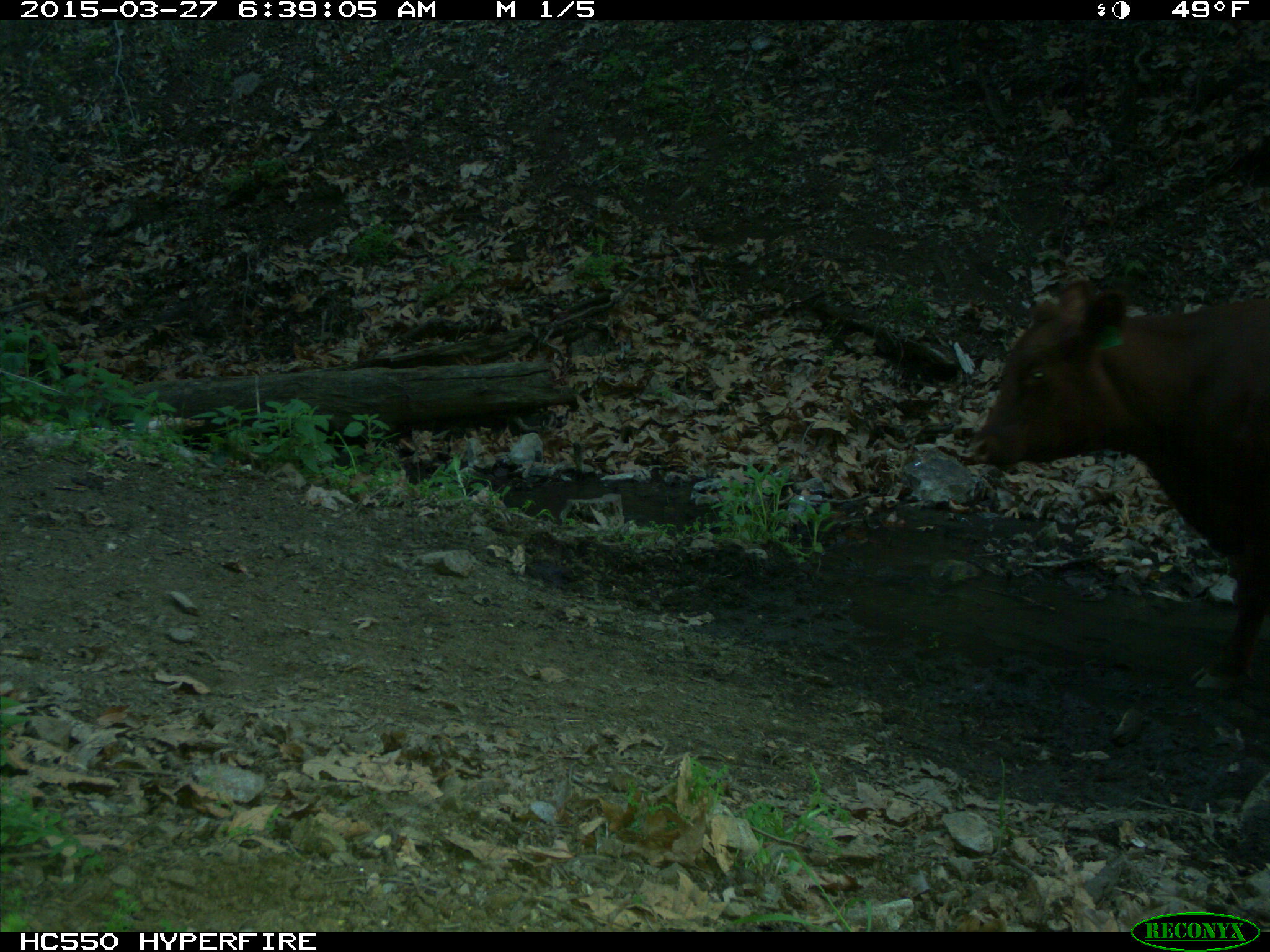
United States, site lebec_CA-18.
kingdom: Animalia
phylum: Chordata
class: Mammalia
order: Artiodactyla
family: Bovidae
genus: Bos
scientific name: Bos taurus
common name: domestic cow